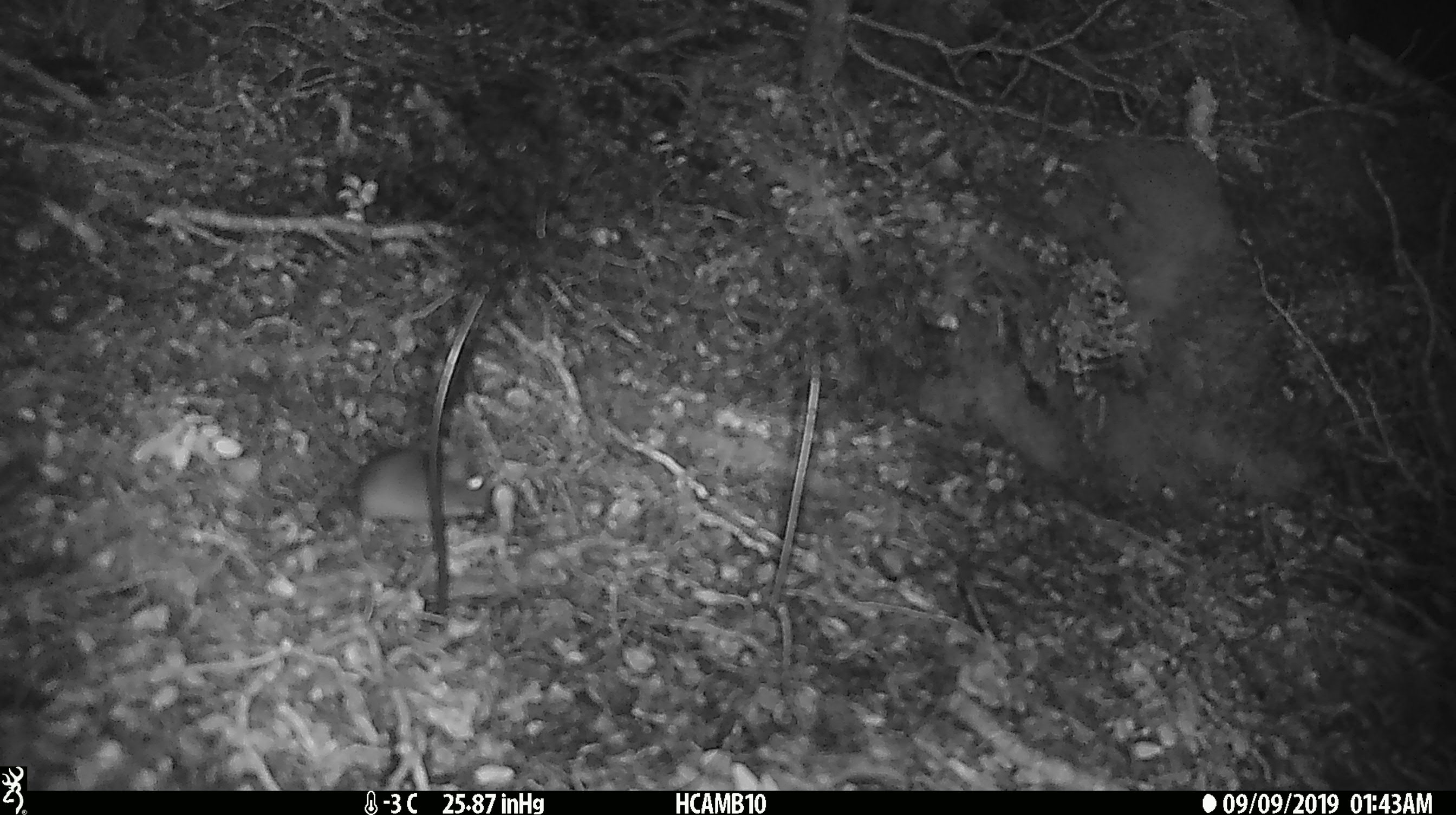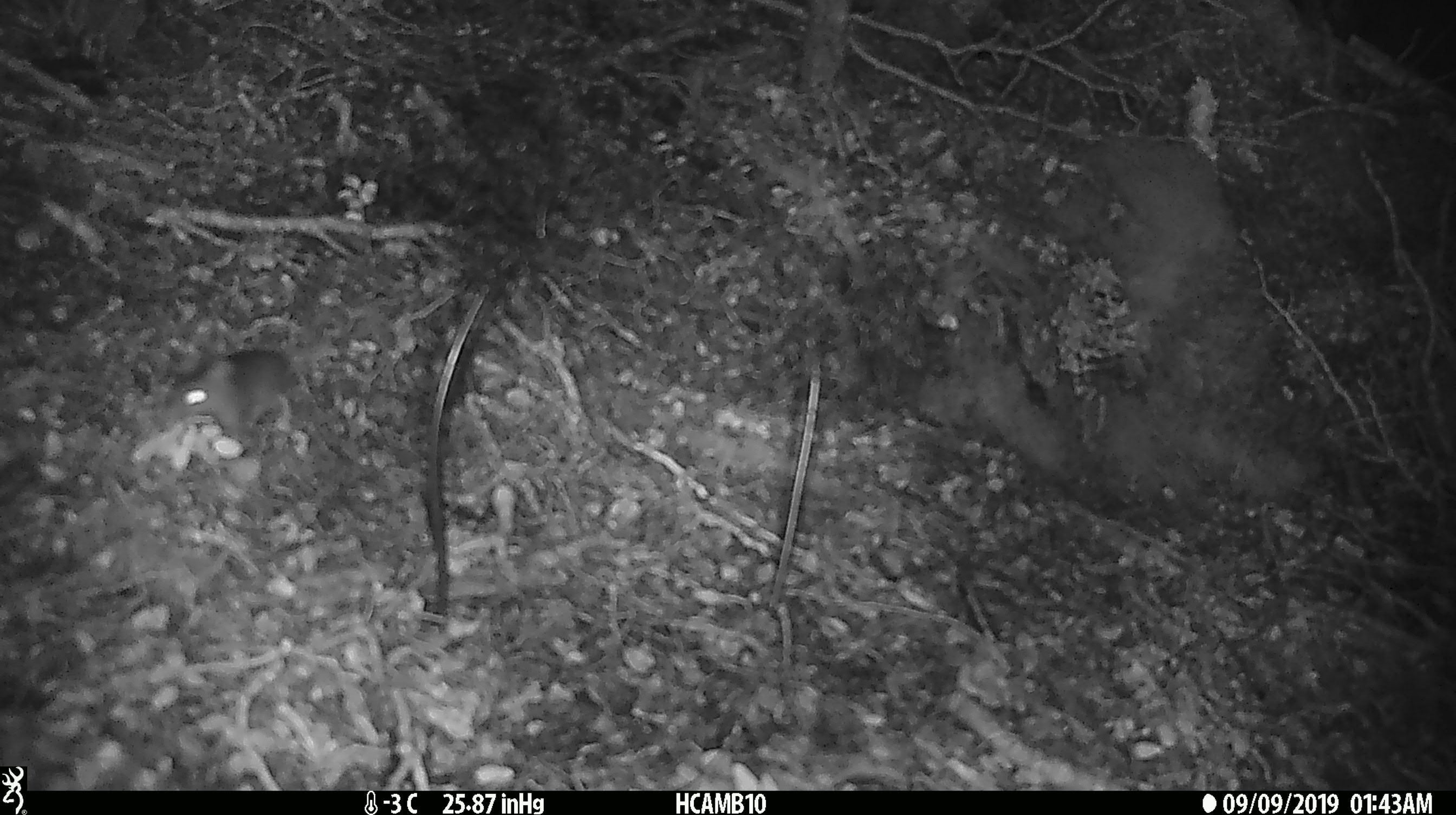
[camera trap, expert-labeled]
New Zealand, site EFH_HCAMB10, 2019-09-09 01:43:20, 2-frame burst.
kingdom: Animalia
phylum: Chordata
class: Mammalia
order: Rodentia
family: Muridae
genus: Mus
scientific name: Mus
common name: mouse